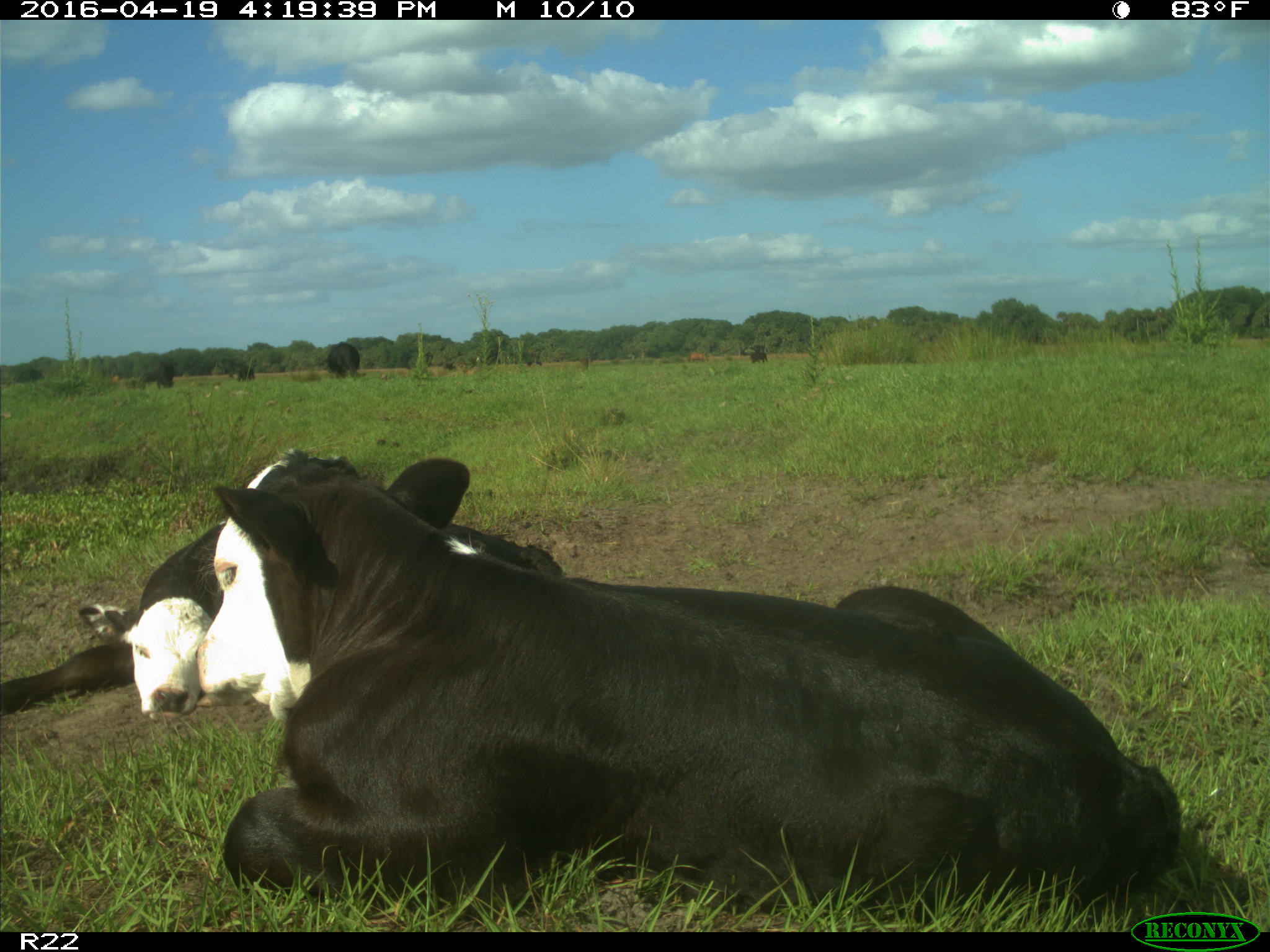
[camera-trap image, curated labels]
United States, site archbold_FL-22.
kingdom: Animalia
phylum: Chordata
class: Mammalia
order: Artiodactyla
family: Bovidae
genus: Bos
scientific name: Bos taurus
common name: domestic cow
Bos taurus (domestic cow).